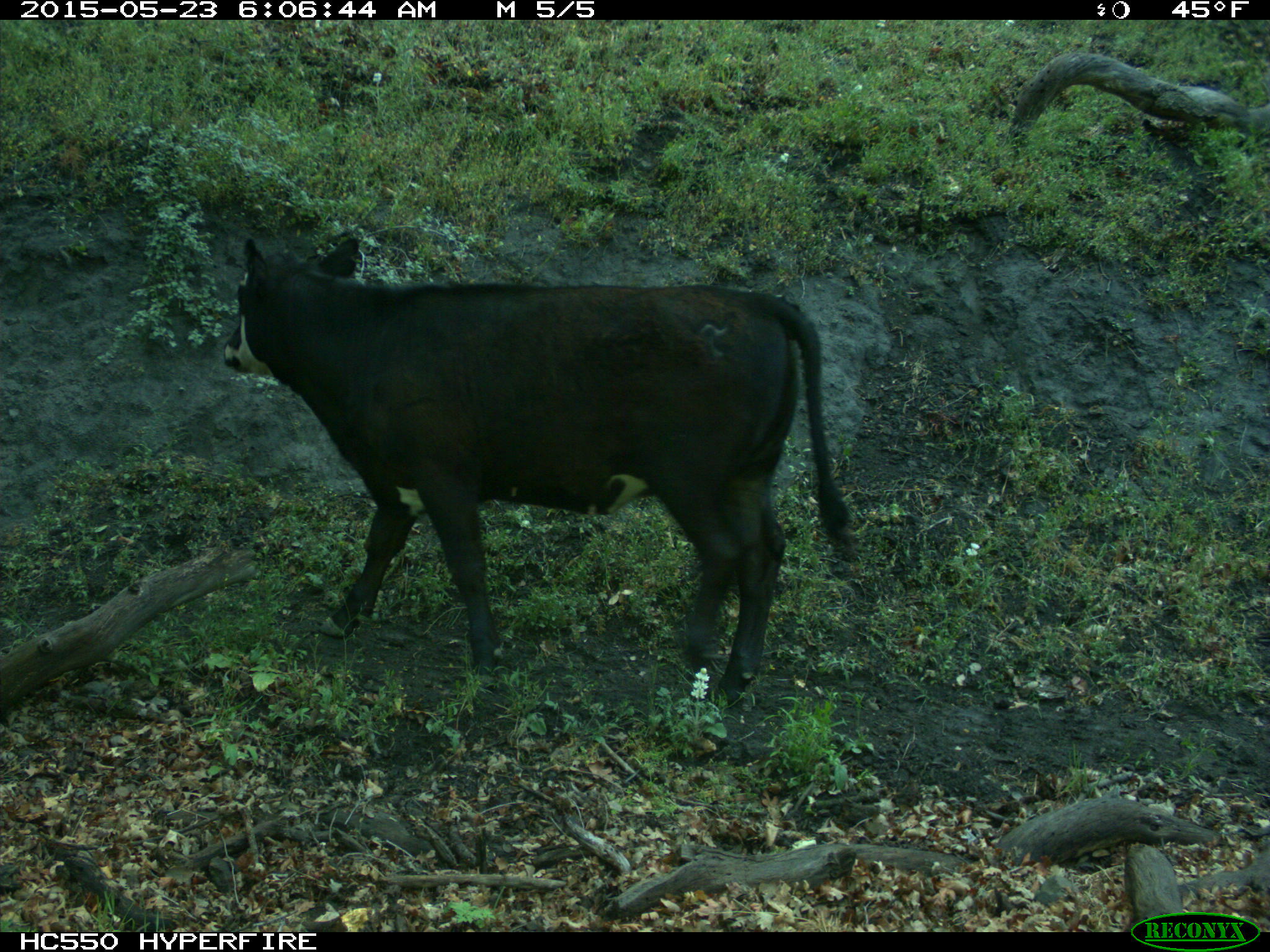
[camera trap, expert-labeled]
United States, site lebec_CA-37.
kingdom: Animalia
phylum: Chordata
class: Mammalia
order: Artiodactyla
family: Bovidae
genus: Bos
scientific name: Bos taurus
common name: domestic cow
Bos taurus (domestic cow).